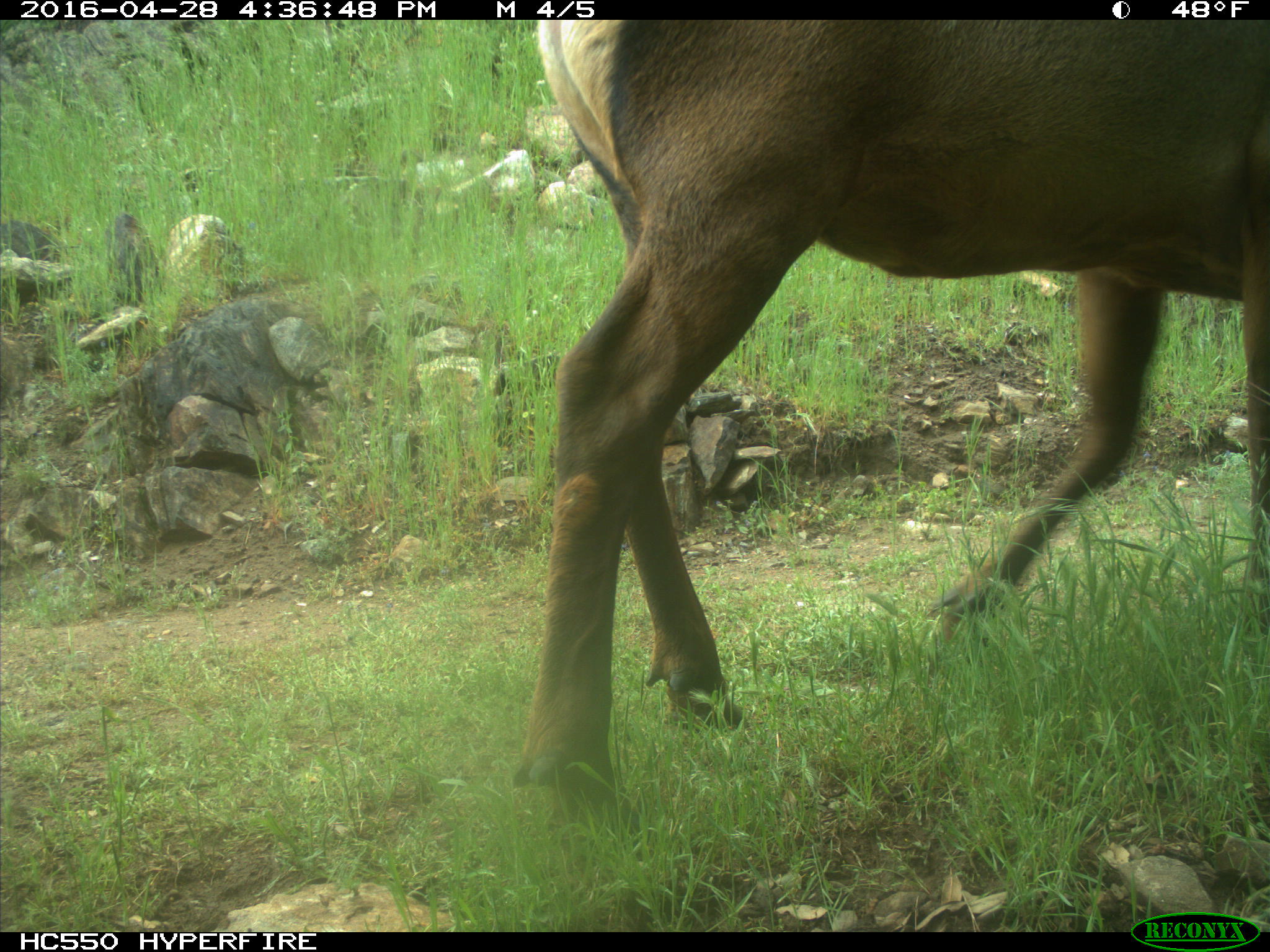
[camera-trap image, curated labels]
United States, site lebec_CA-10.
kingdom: Animalia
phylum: Chordata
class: Mammalia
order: Artiodactyla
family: Cervidae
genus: Cervus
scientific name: Cervus canadensis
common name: elk